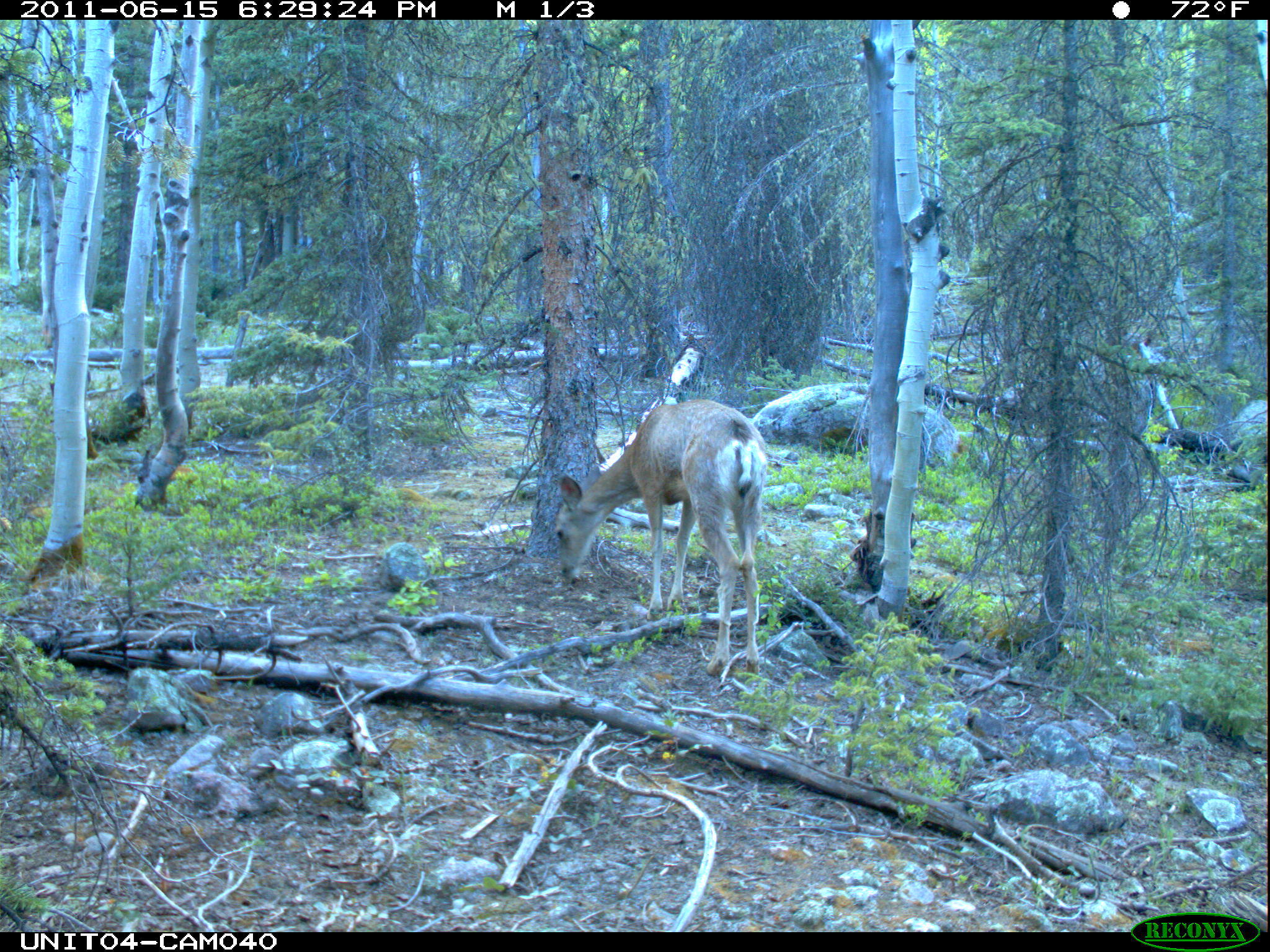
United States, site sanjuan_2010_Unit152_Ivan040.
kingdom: Animalia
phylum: Chordata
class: Mammalia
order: Artiodactyla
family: Cervidae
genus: Odocoileus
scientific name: Odocoileus hemionus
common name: mule deer